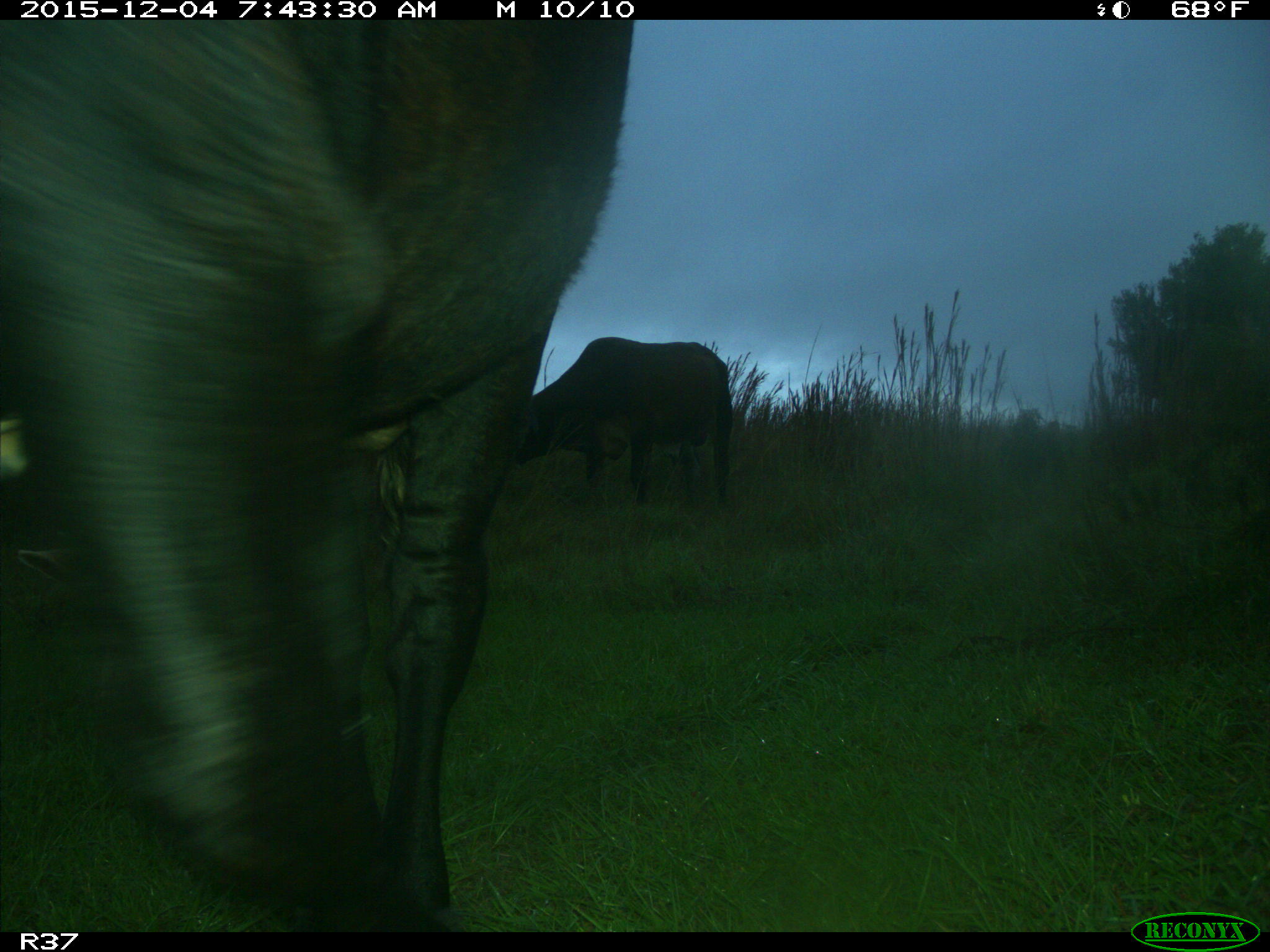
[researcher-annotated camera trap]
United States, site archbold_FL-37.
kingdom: Animalia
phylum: Chordata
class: Mammalia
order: Artiodactyla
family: Bovidae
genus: Bos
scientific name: Bos taurus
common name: domestic cow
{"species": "Bos taurus (domestic cow)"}